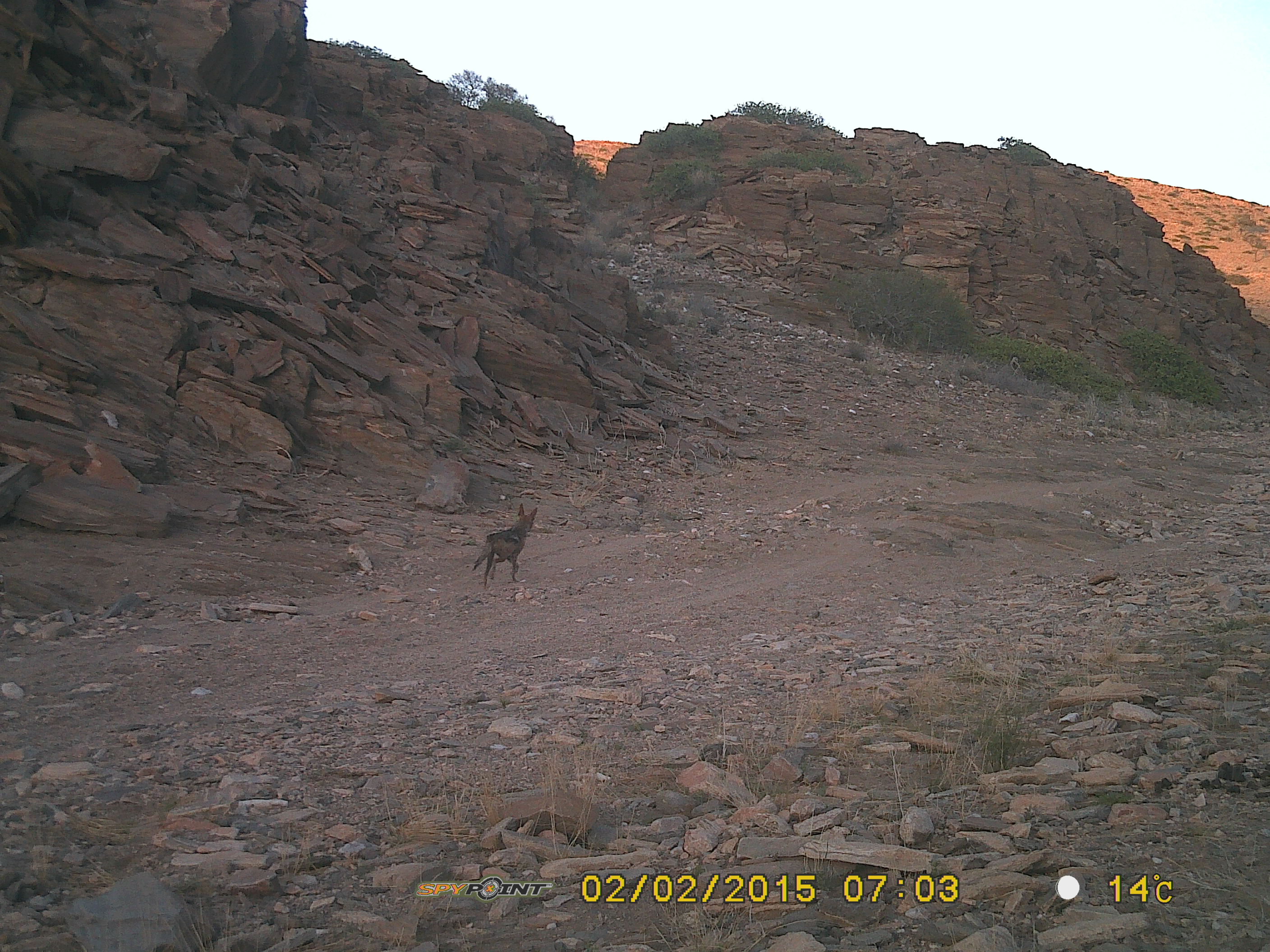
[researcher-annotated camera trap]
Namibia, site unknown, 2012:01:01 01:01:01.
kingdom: Animalia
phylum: Chordata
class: Mammalia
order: Carnivora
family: Canidae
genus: Lupulella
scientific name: Lupulella mesomelas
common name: black-backed jackal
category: canis mesomelas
Canis mesomelas (black-backed jackal) (Lupulella mesomelas).